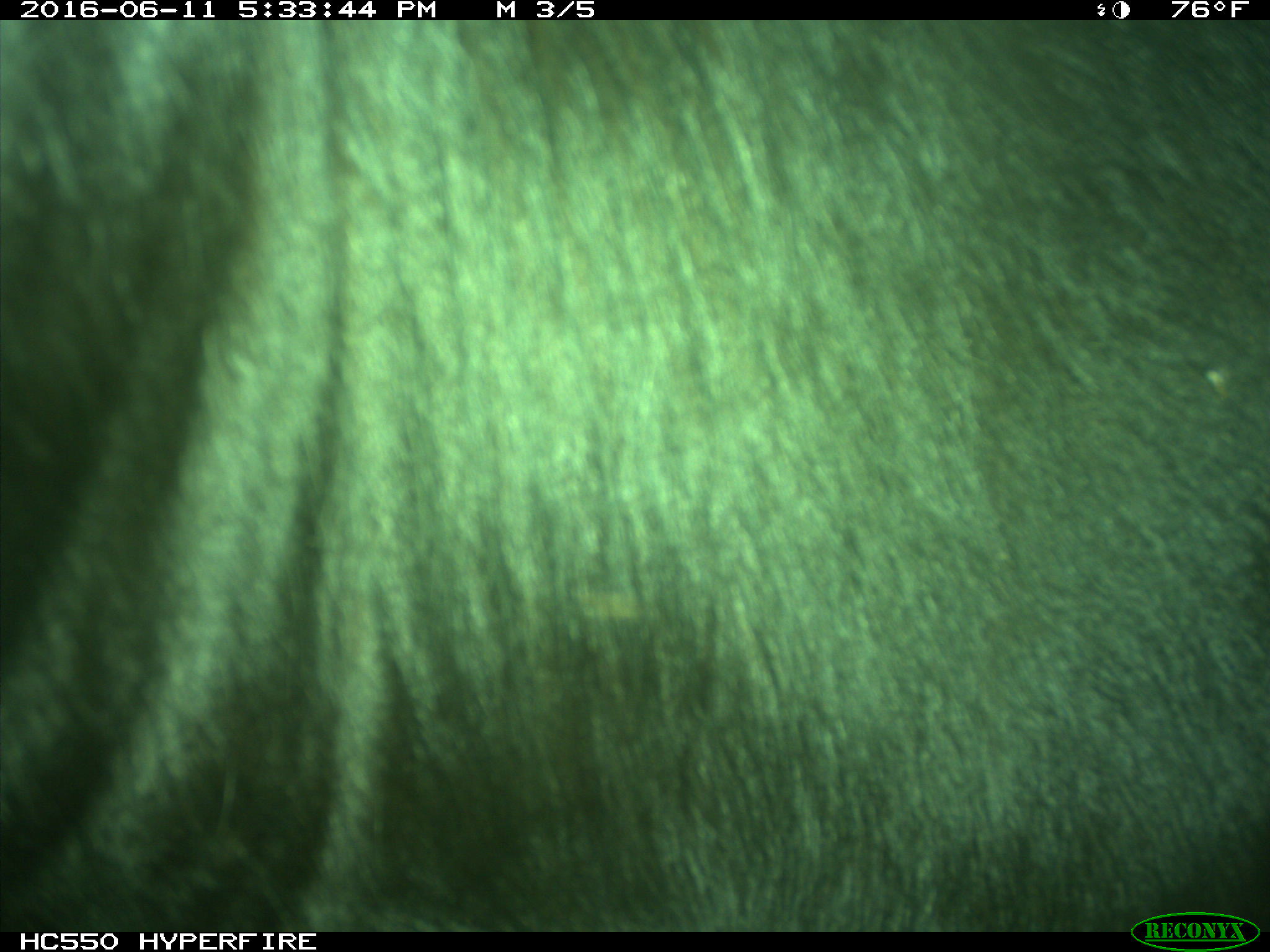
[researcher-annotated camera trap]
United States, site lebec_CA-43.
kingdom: Animalia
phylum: Chordata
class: Mammalia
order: Artiodactyla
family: Bovidae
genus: Bos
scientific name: Bos taurus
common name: domestic cow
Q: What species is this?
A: Bos taurus (domestic cow).